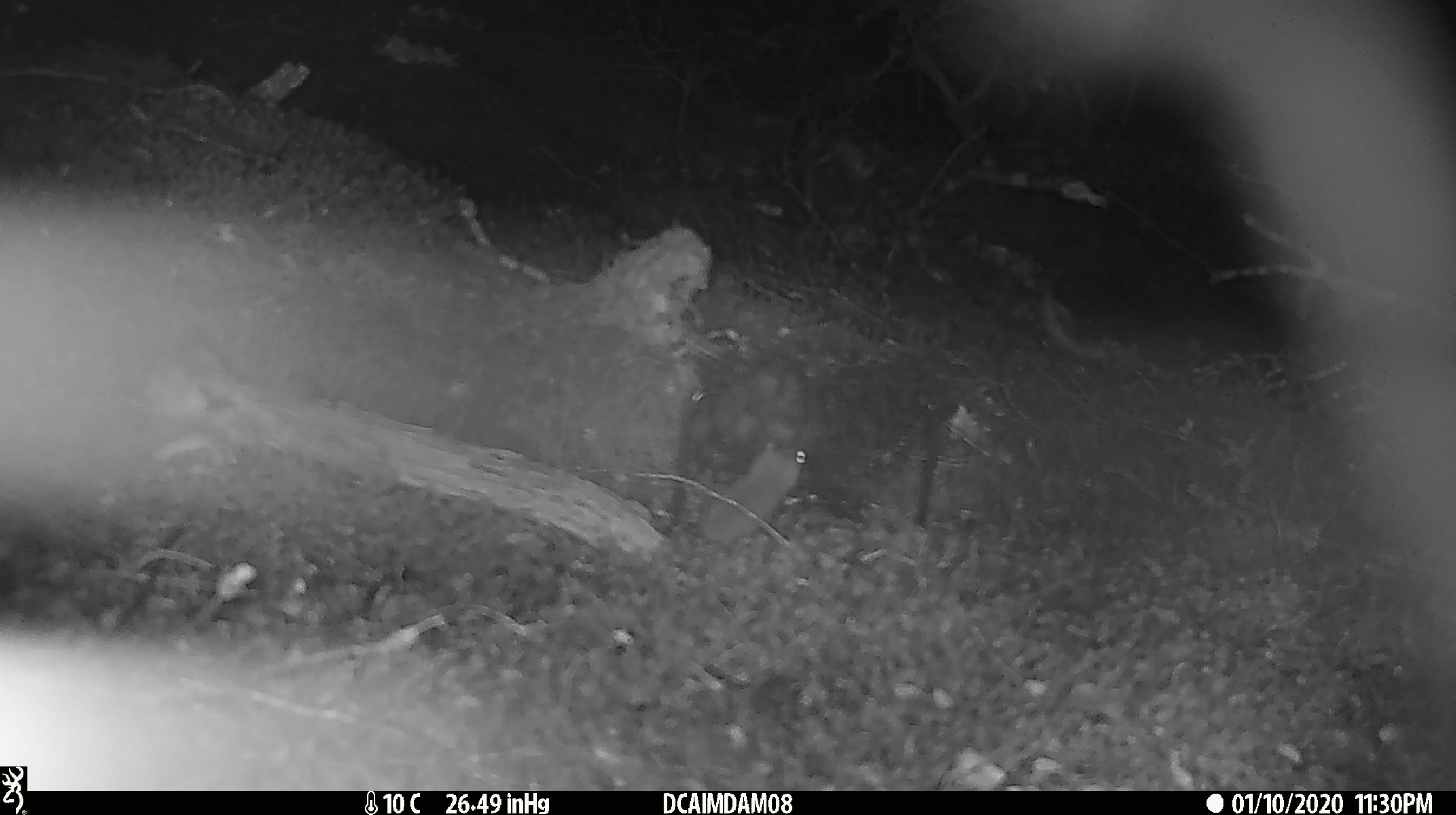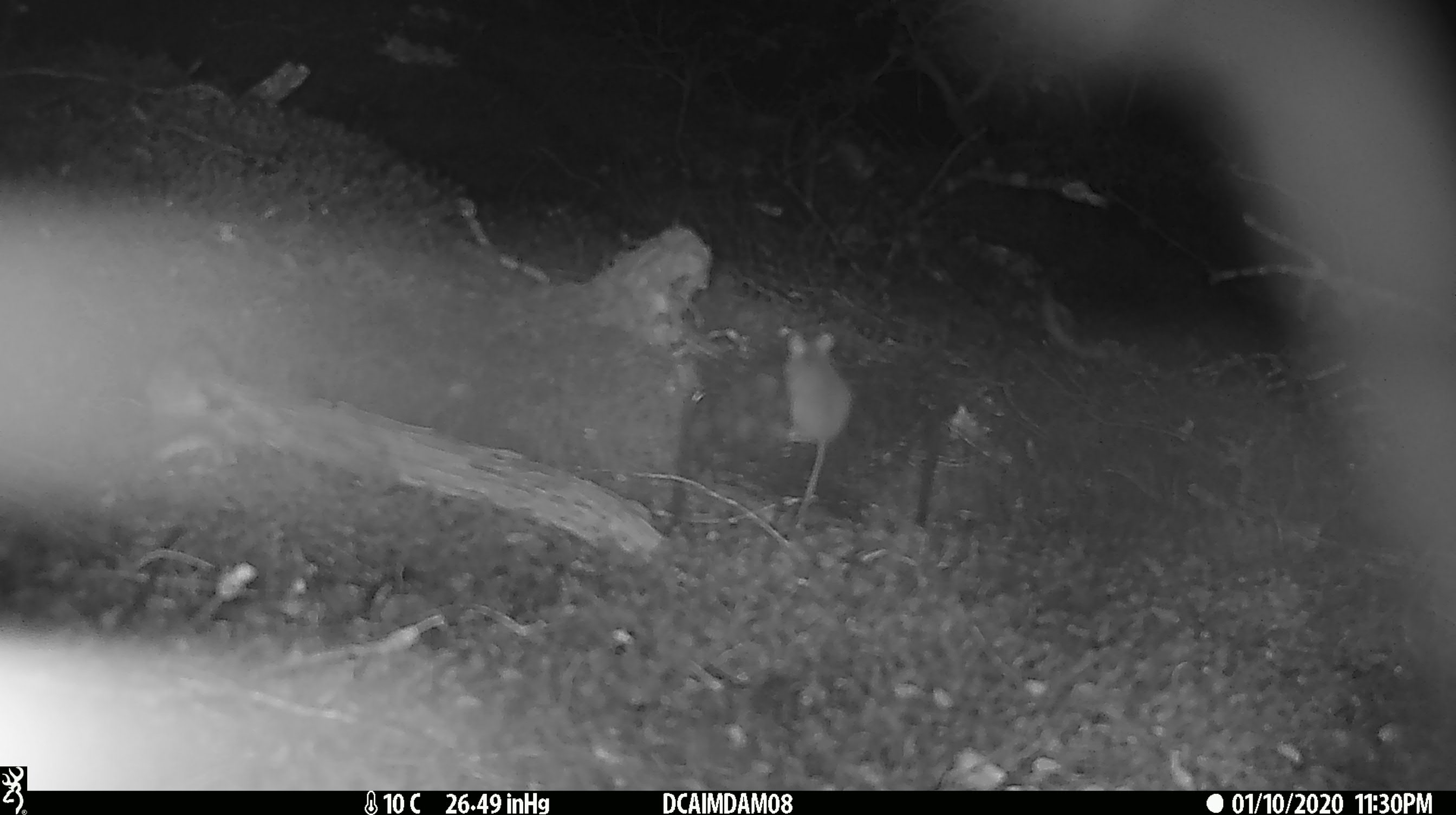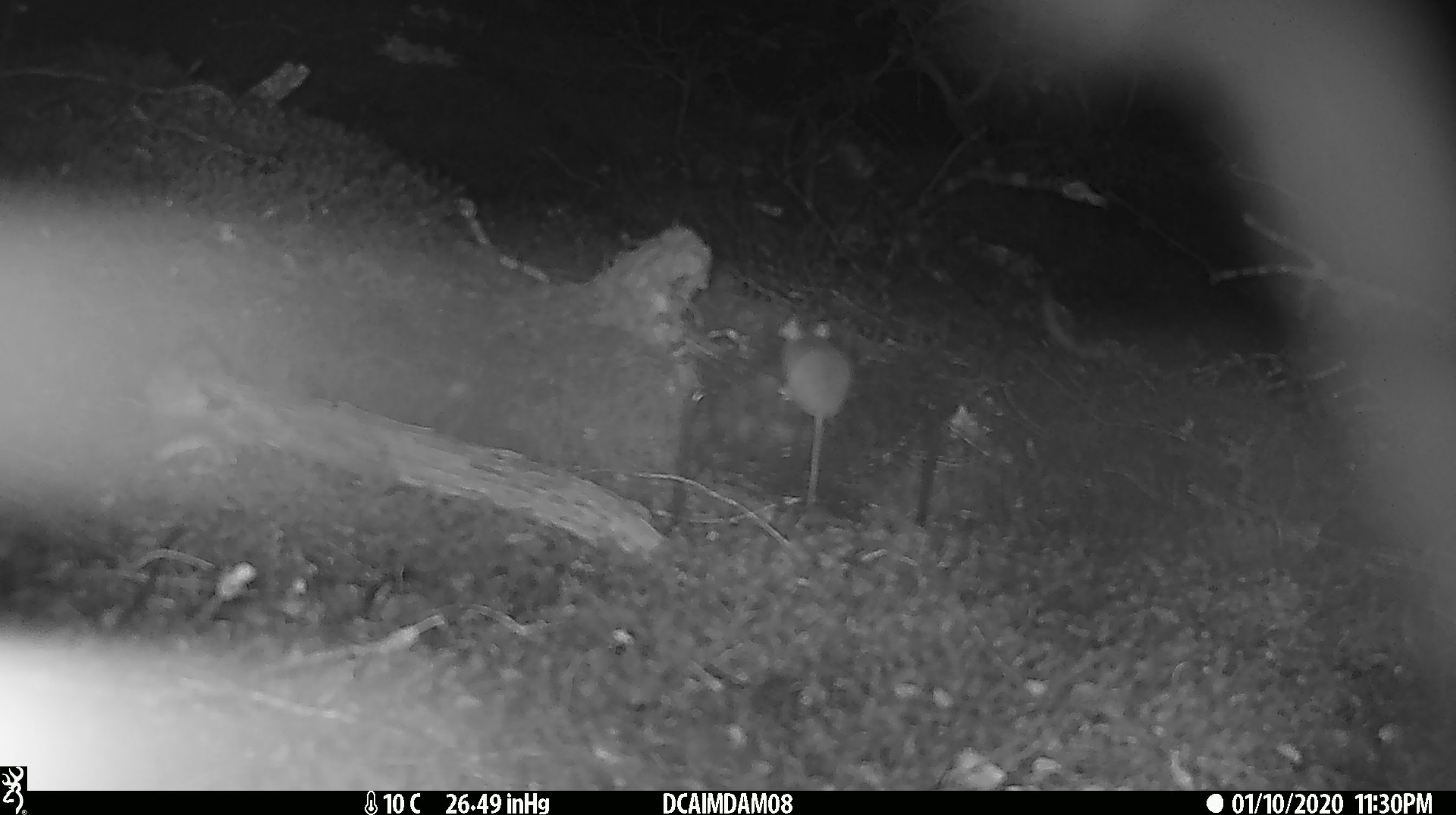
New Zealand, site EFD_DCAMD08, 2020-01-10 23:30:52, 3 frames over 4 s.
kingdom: Animalia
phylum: Chordata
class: Mammalia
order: Rodentia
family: Muridae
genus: Mus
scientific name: Mus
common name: mouse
Mouse (Mus).